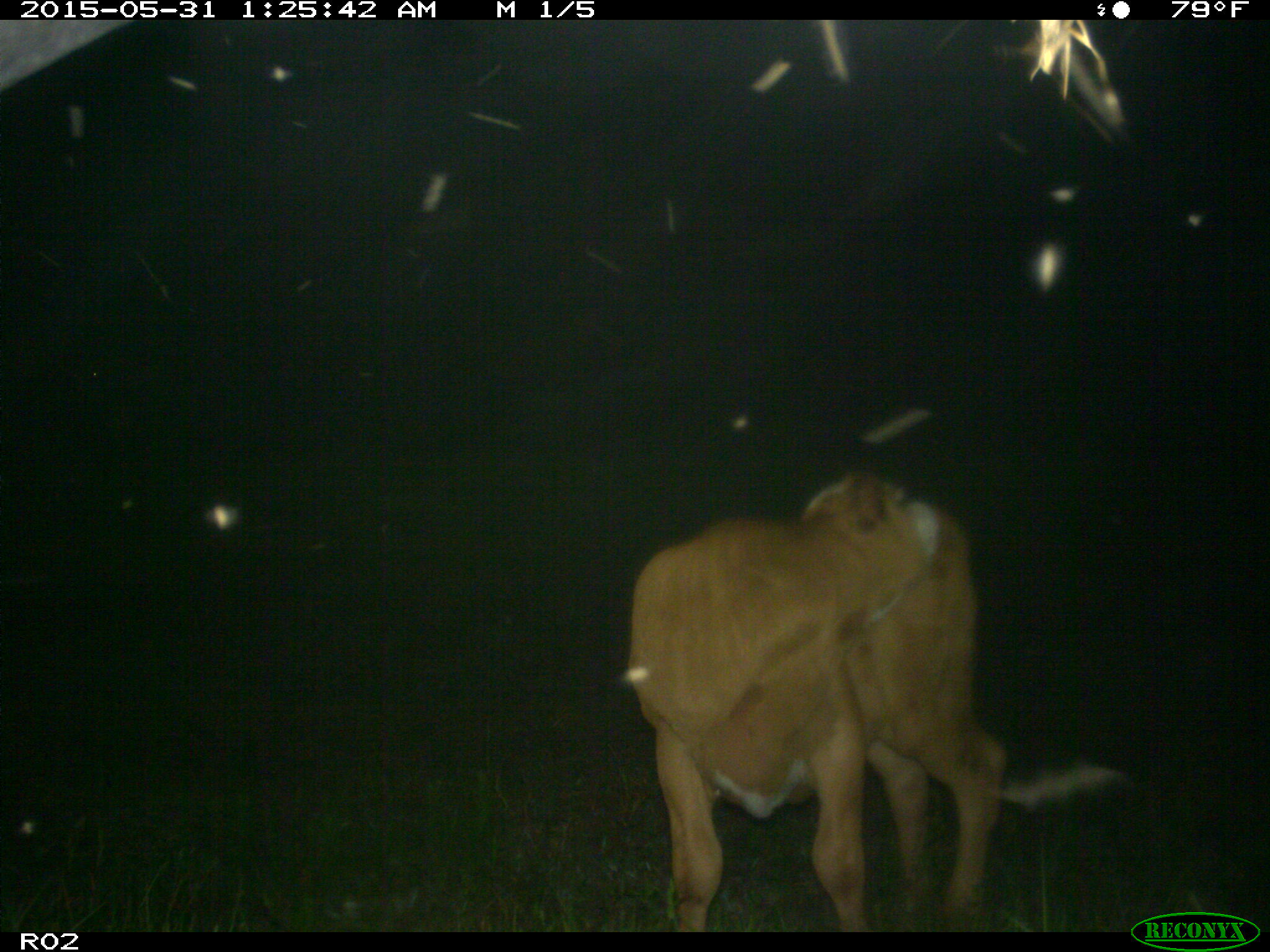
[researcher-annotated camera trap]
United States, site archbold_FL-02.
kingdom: Animalia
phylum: Chordata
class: Mammalia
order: Artiodactyla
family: Bovidae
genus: Bos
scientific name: Bos taurus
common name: domestic cow